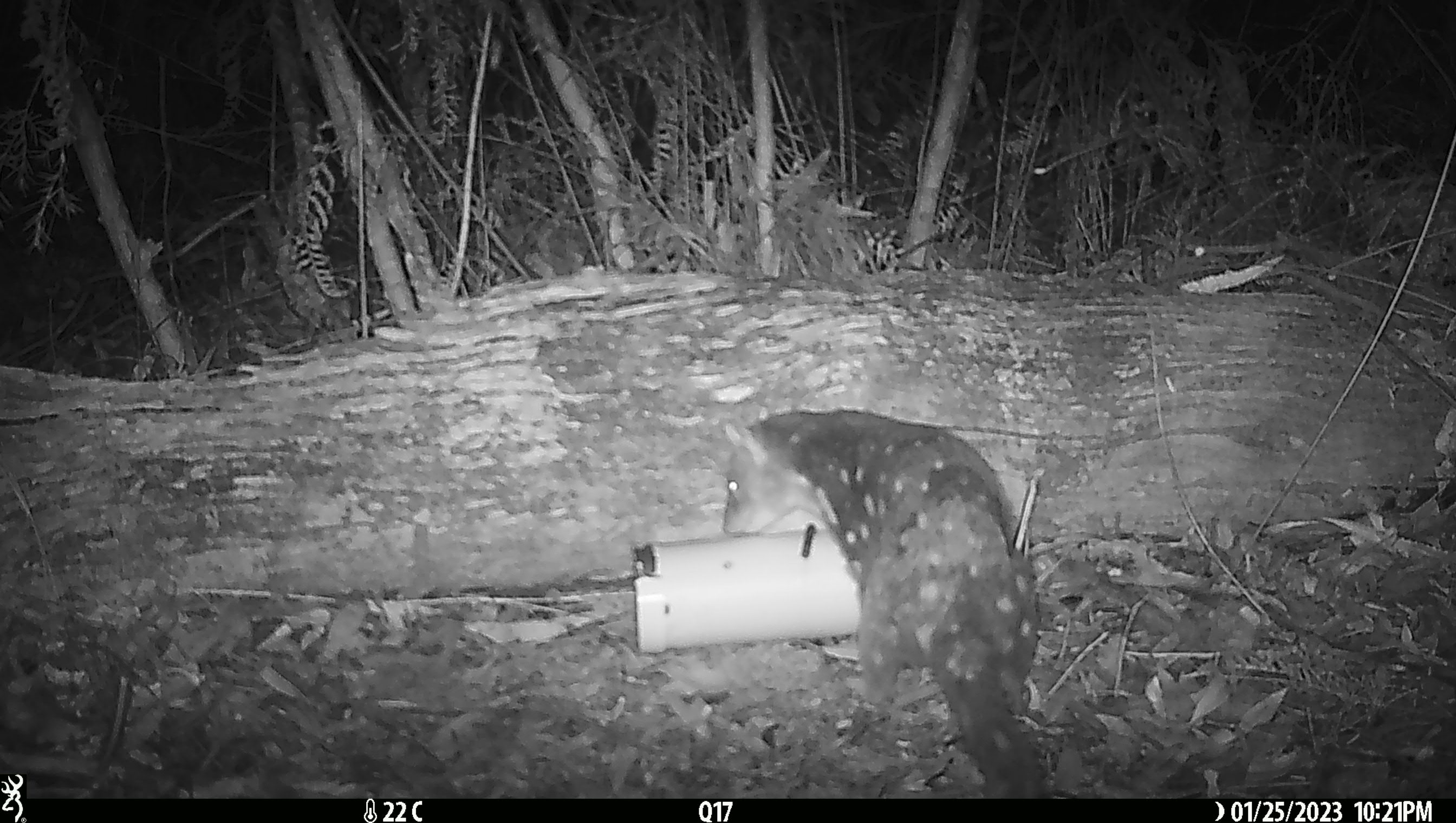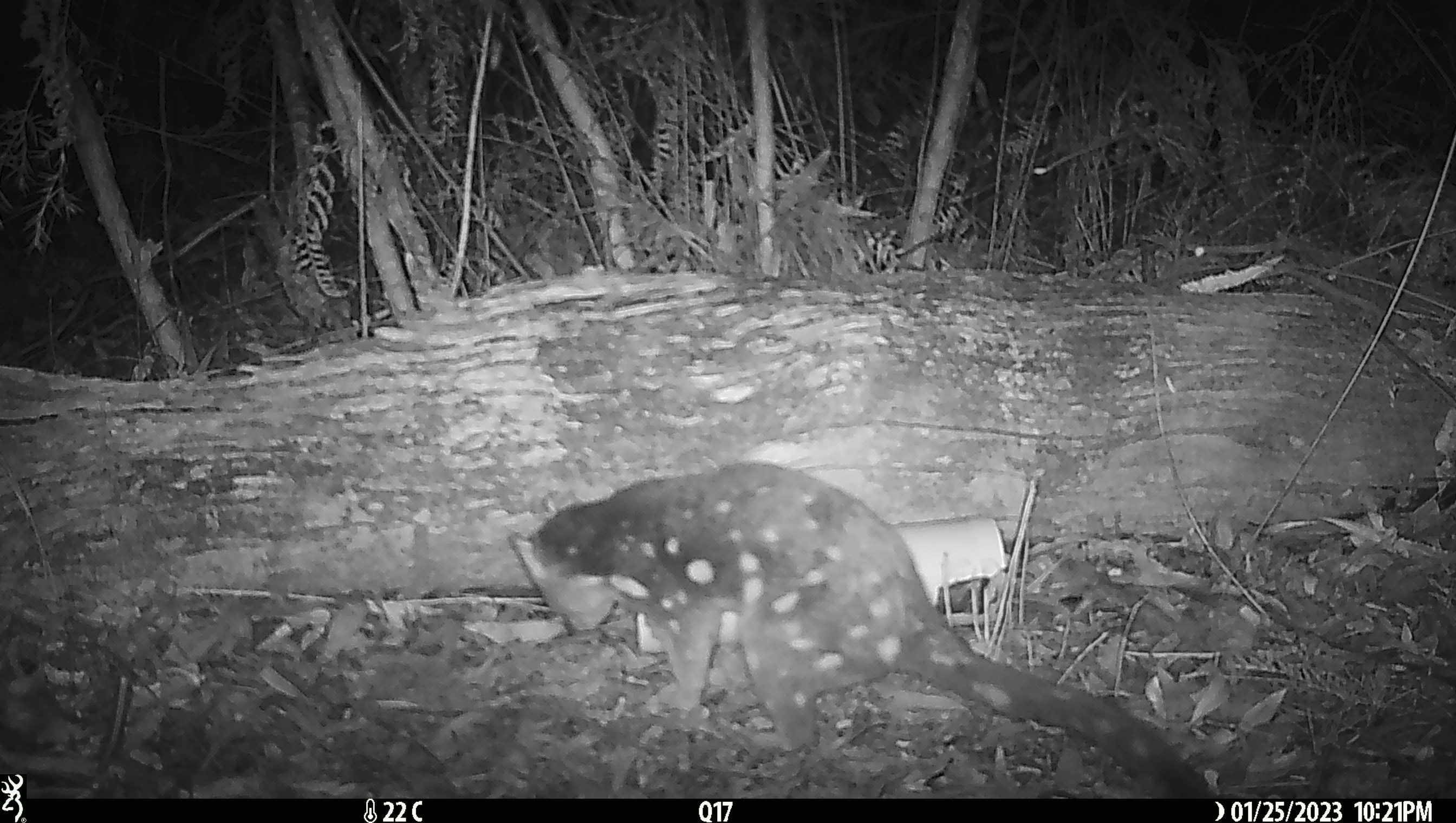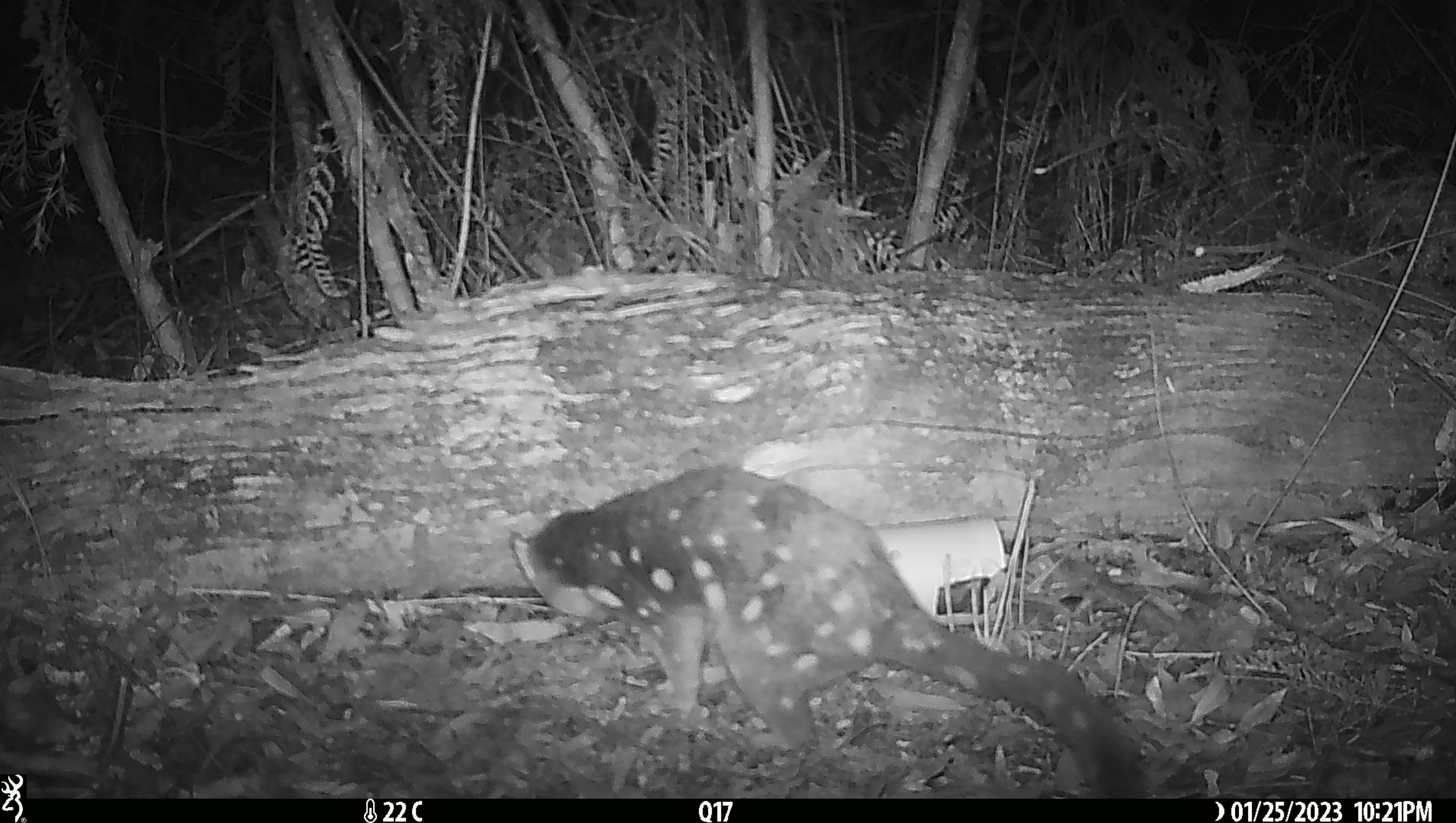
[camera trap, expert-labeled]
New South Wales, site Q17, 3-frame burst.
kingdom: Animalia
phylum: Chordata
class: Mammalia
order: Dasyuromorphia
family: Dasyuridae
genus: Dasyurus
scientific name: Dasyurus maculatus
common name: spotted-tailed quoll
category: quoll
Quoll (spotted-tailed quoll) (Dasyurus maculatus).